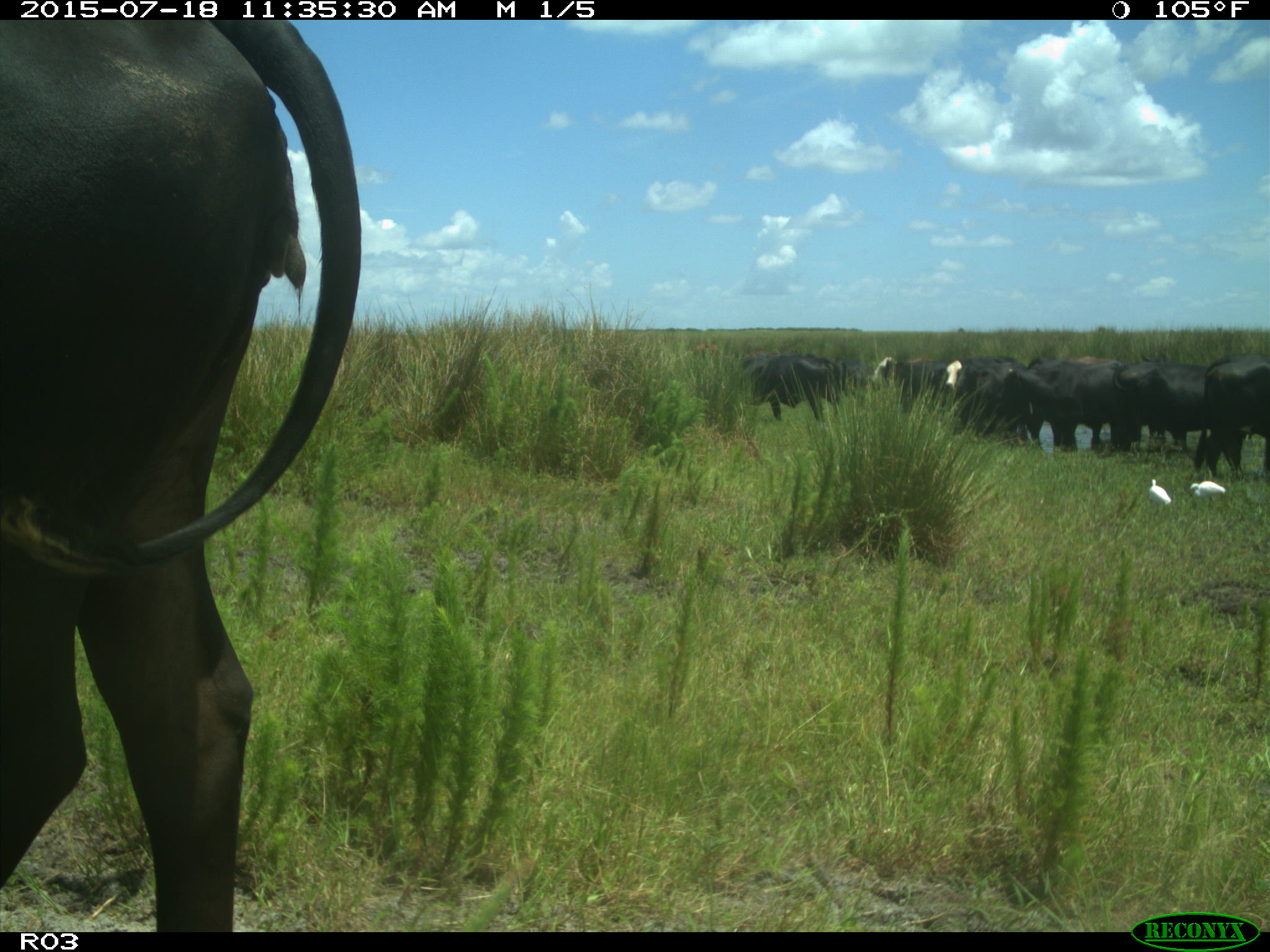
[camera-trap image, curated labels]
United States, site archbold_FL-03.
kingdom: Animalia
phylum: Chordata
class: Mammalia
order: Artiodactyla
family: Bovidae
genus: Bos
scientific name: Bos taurus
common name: domestic cow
Bos taurus (domestic cow).